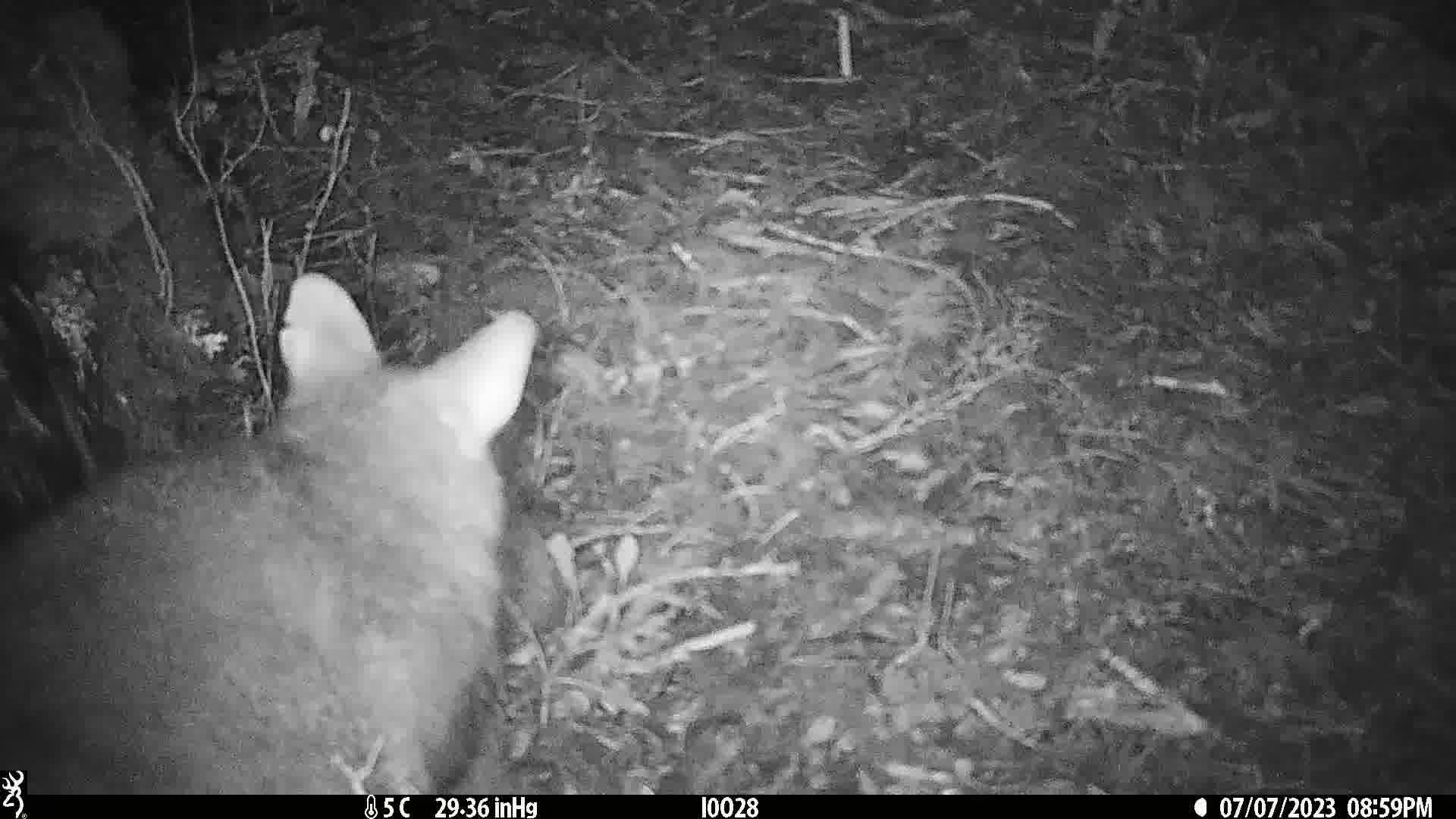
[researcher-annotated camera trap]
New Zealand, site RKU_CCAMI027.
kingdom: Animalia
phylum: Chordata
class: Mammalia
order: Diprotodontia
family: Phalangeridae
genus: Trichosurus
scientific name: Trichosurus vulpecula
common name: common brushtail possum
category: possum